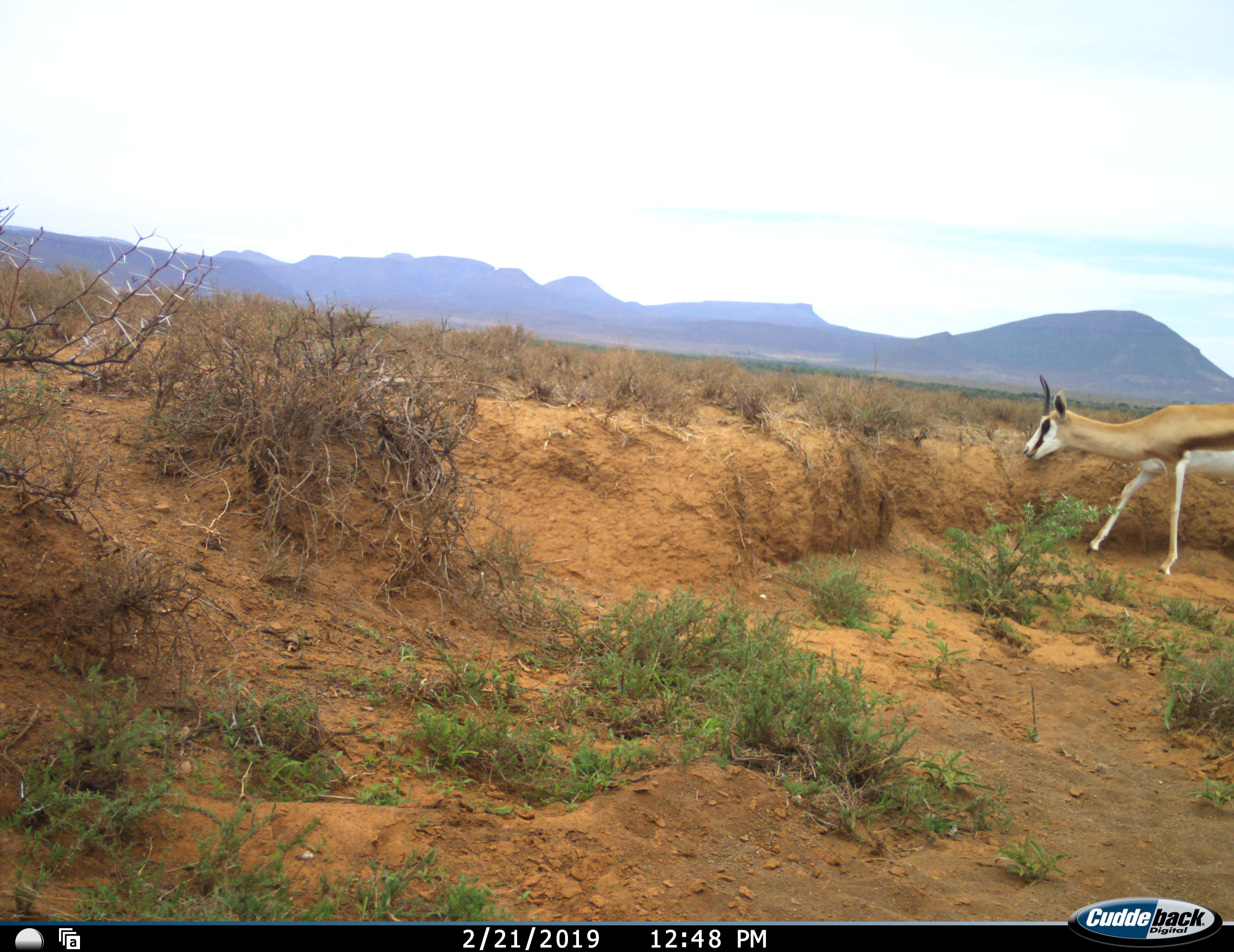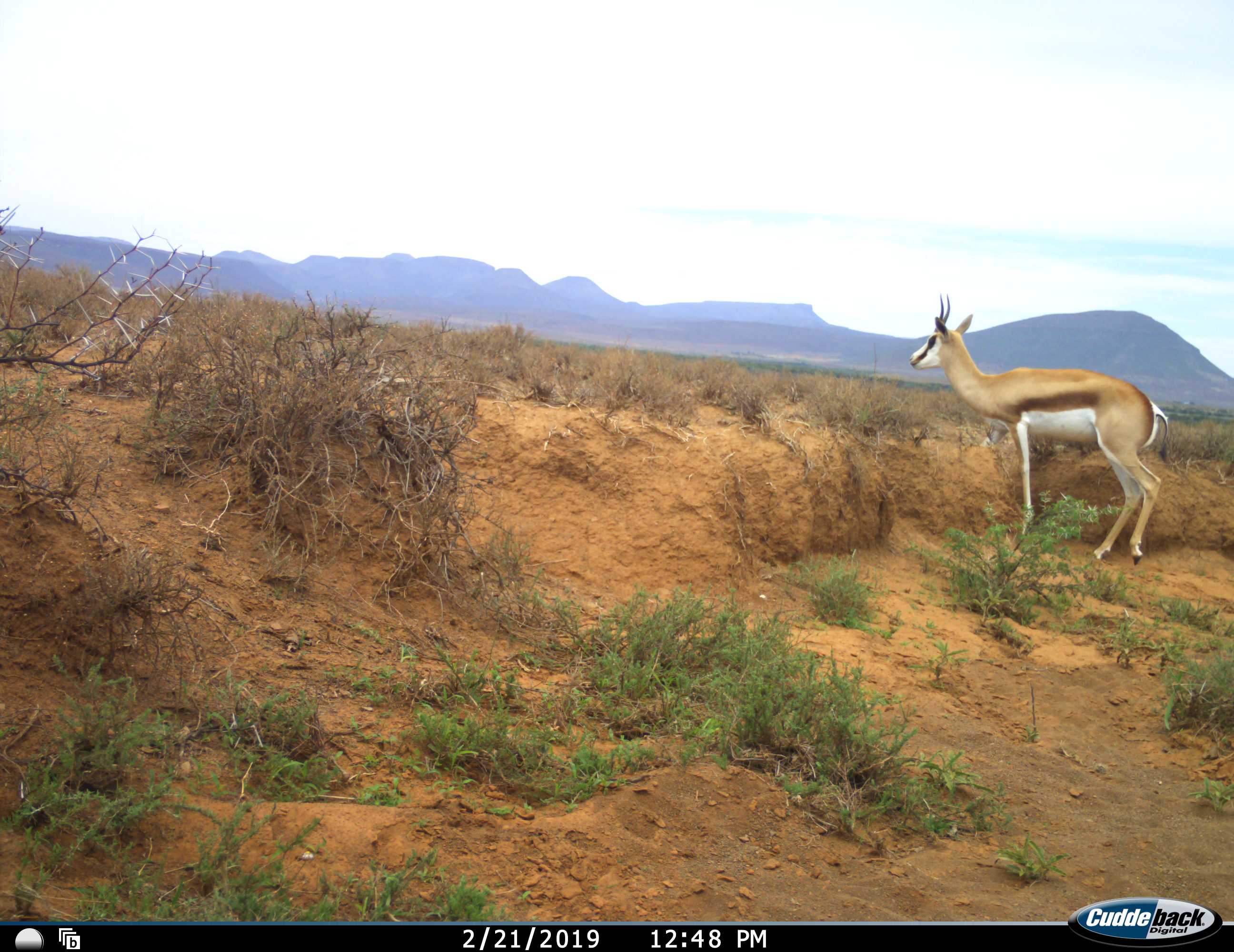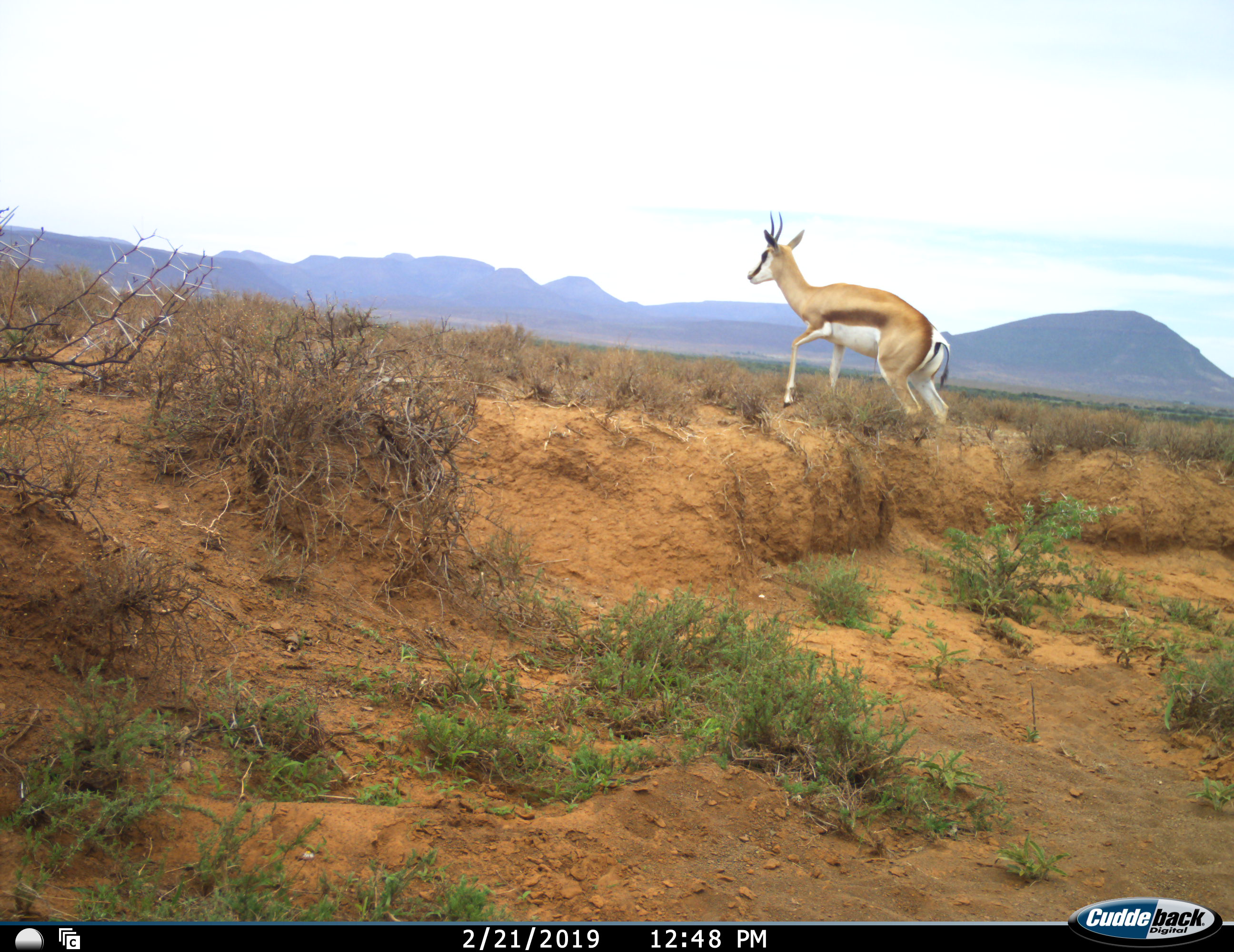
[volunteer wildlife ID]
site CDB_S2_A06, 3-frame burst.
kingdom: Animalia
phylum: Chordata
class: Mammalia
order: Artiodactyla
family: Bovidae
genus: Antidorcas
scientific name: Antidorcas marsupialis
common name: springbok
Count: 1.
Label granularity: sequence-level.